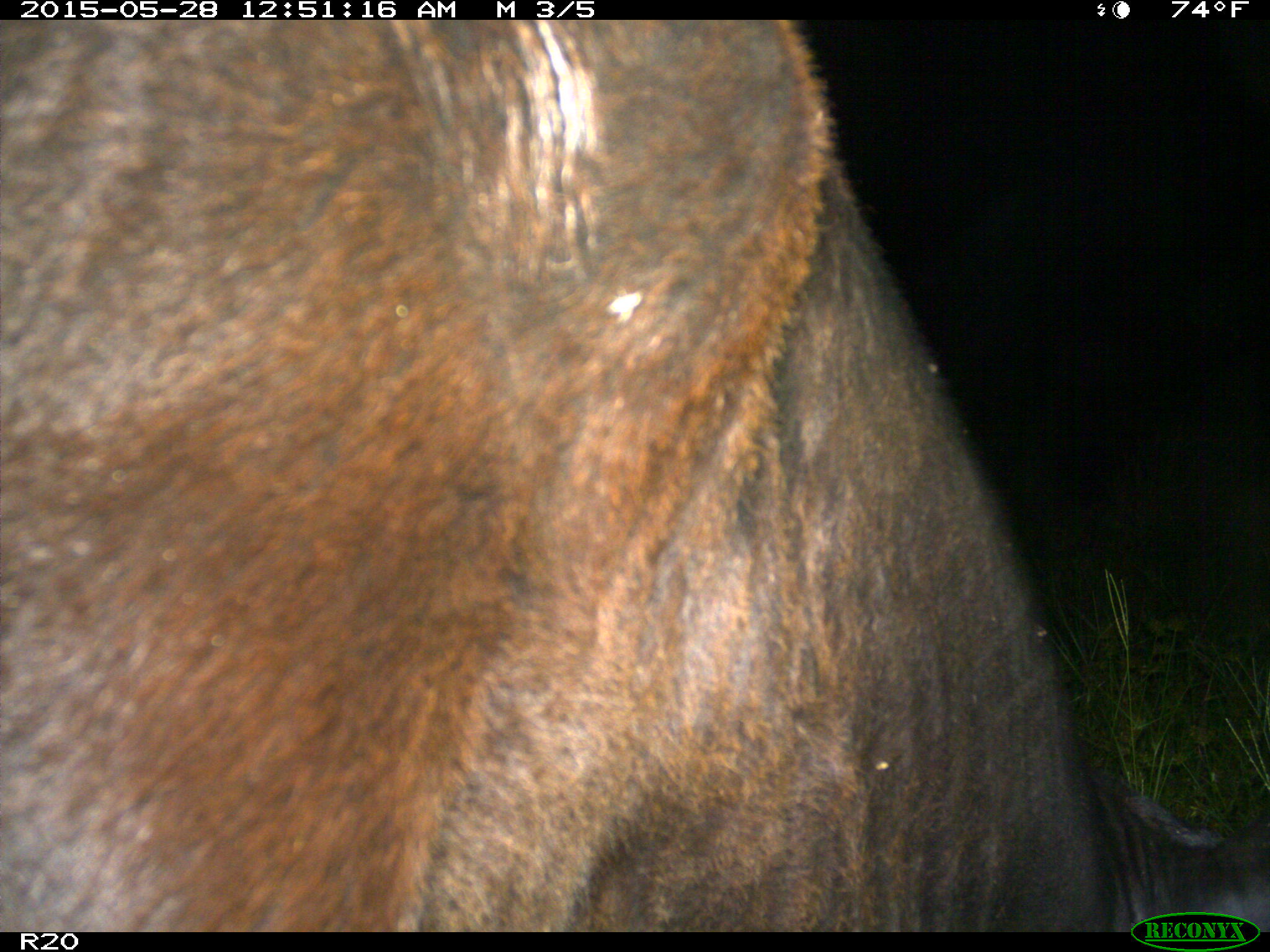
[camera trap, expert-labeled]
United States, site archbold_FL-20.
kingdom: Animalia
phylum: Chordata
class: Mammalia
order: Artiodactyla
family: Bovidae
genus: Bos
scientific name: Bos taurus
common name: domestic cow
Bos taurus (domestic cow).